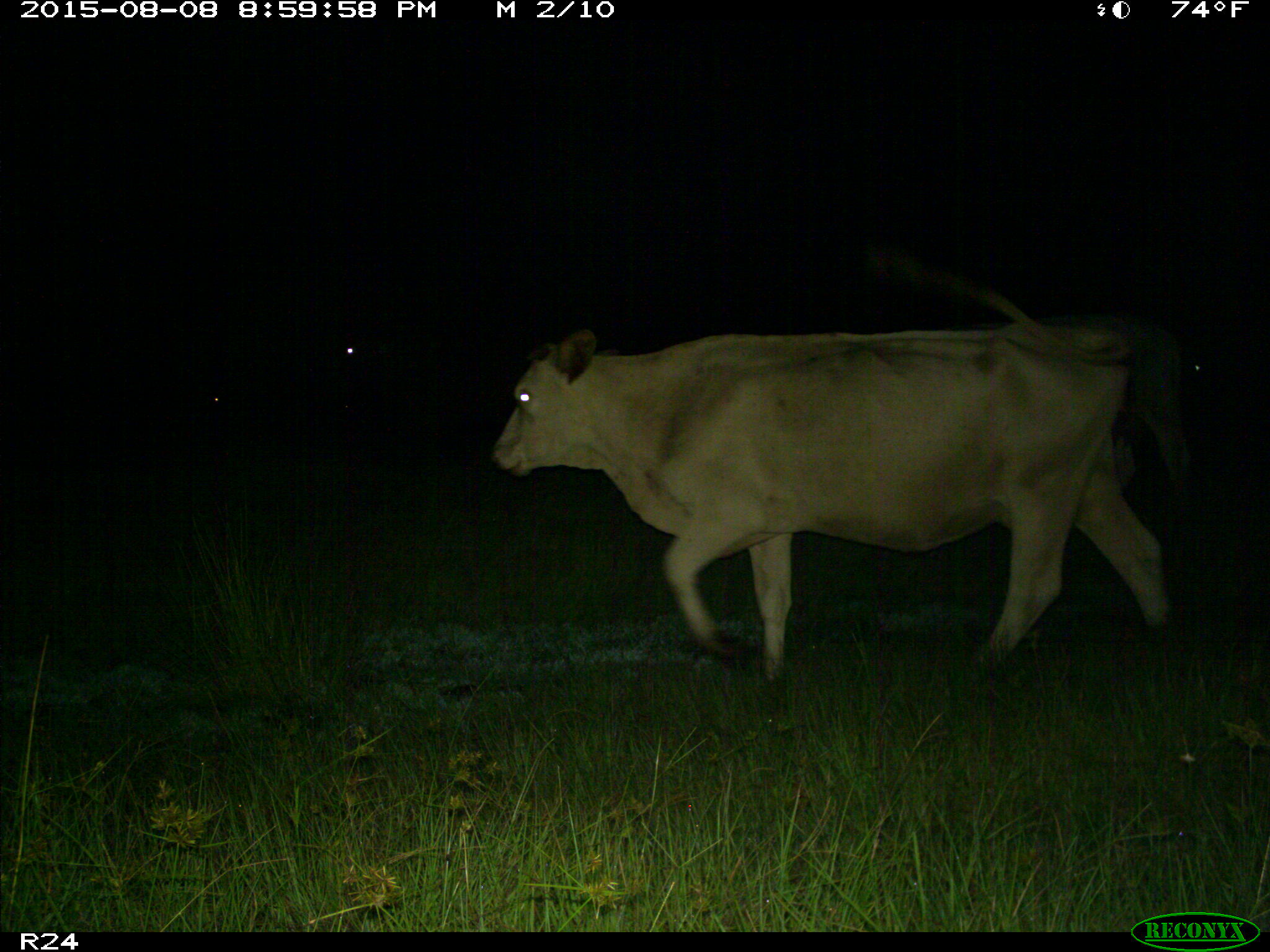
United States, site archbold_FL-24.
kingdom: Animalia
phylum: Chordata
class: Mammalia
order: Artiodactyla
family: Bovidae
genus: Bos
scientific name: Bos taurus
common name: domestic cow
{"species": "Bos taurus (domestic cow)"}